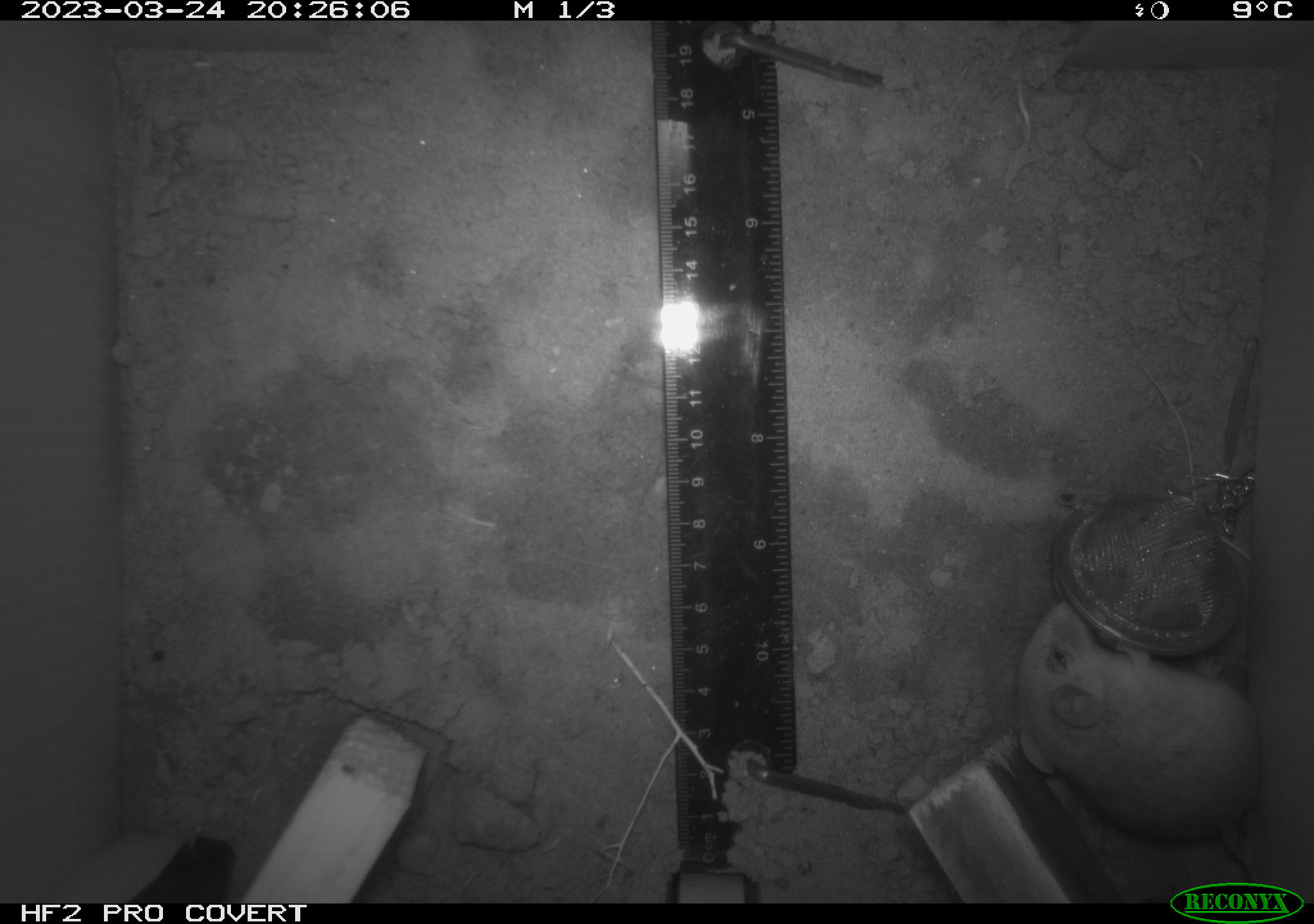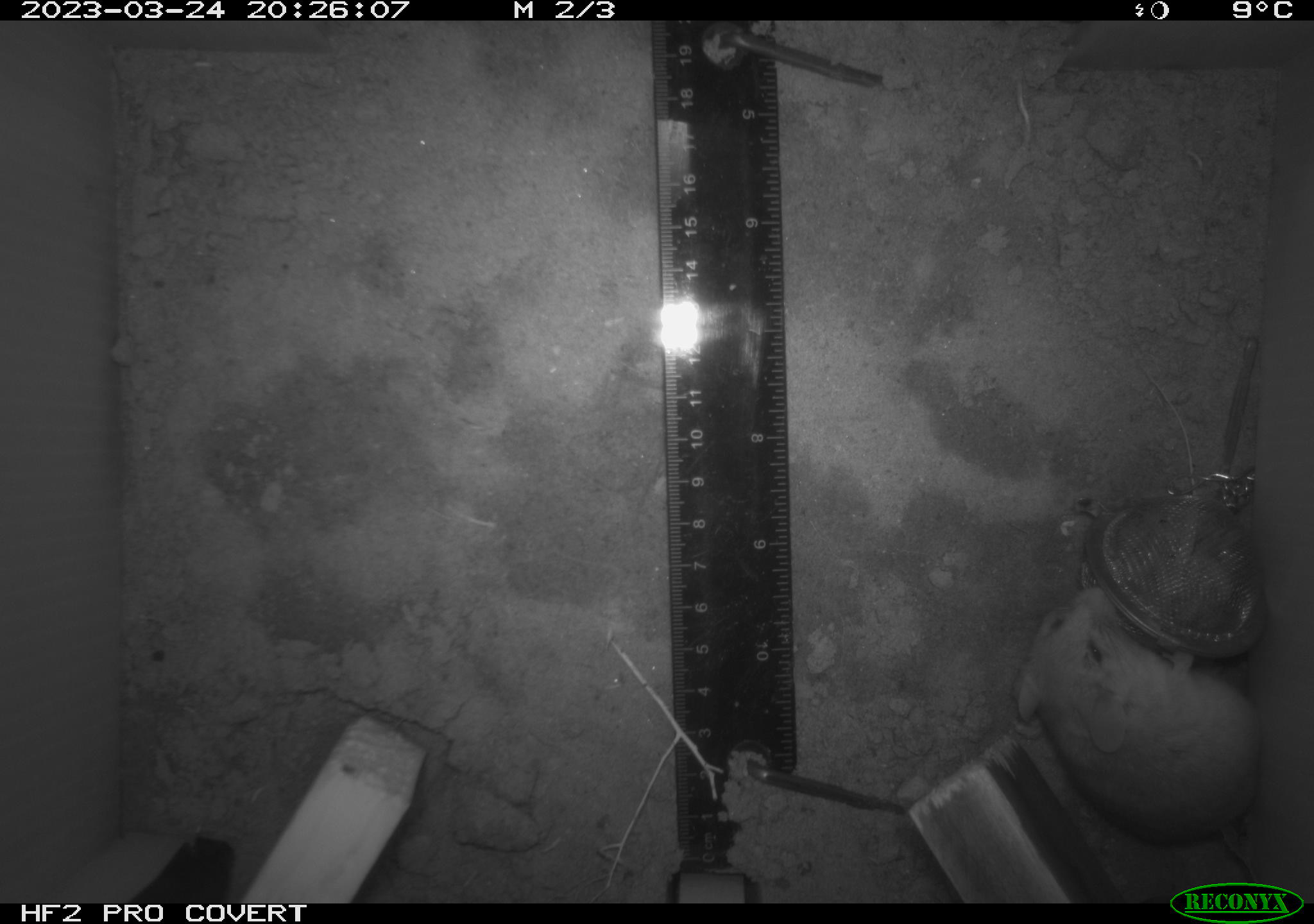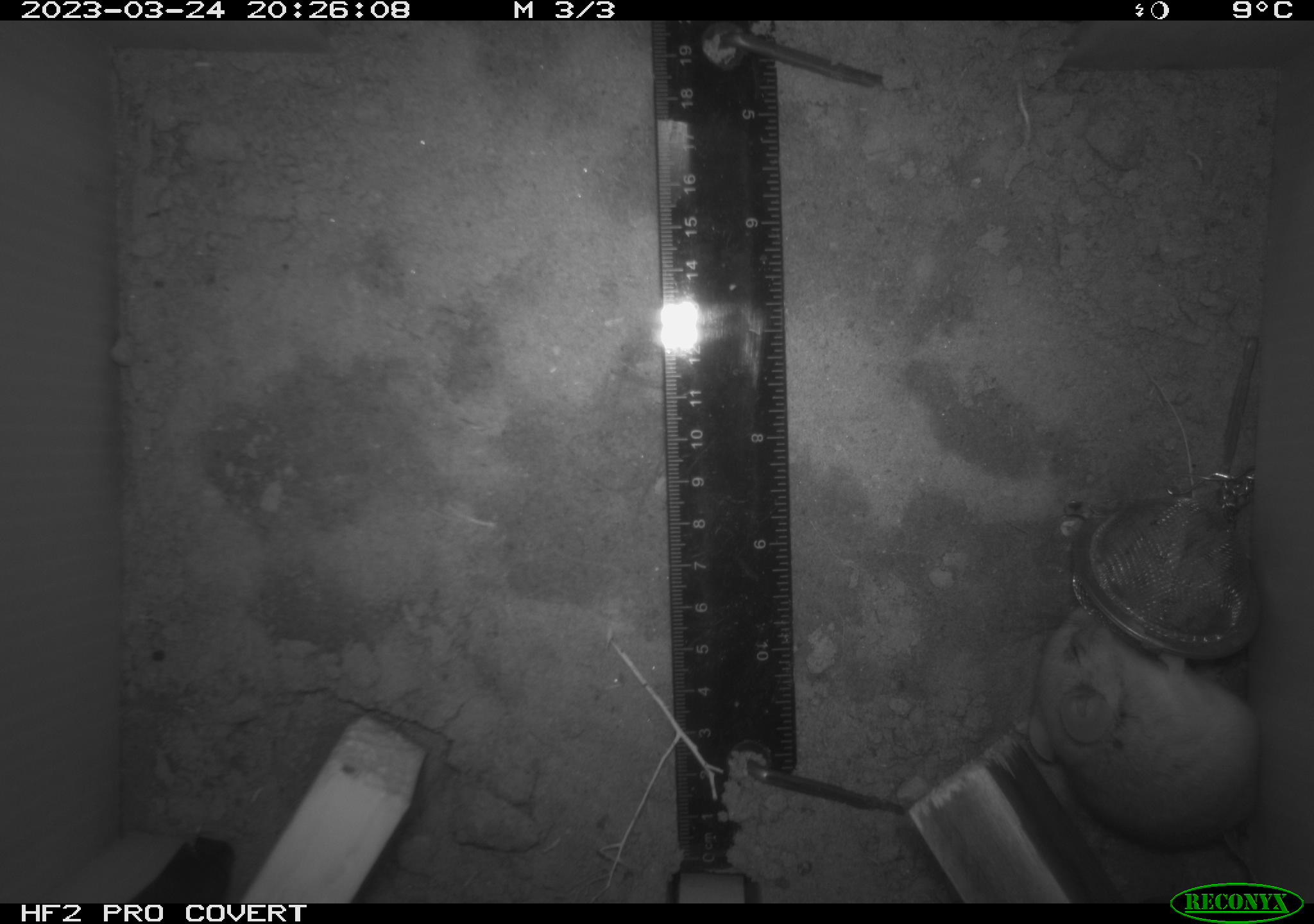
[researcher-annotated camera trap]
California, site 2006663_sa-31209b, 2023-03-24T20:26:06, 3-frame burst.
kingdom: Animalia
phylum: Chordata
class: Mammalia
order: Rodentia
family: Cricetidae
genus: Peromyscus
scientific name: Peromyscus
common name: deer mice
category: peromyscus species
Peromyscus species (deer mice) (Peromyscus).